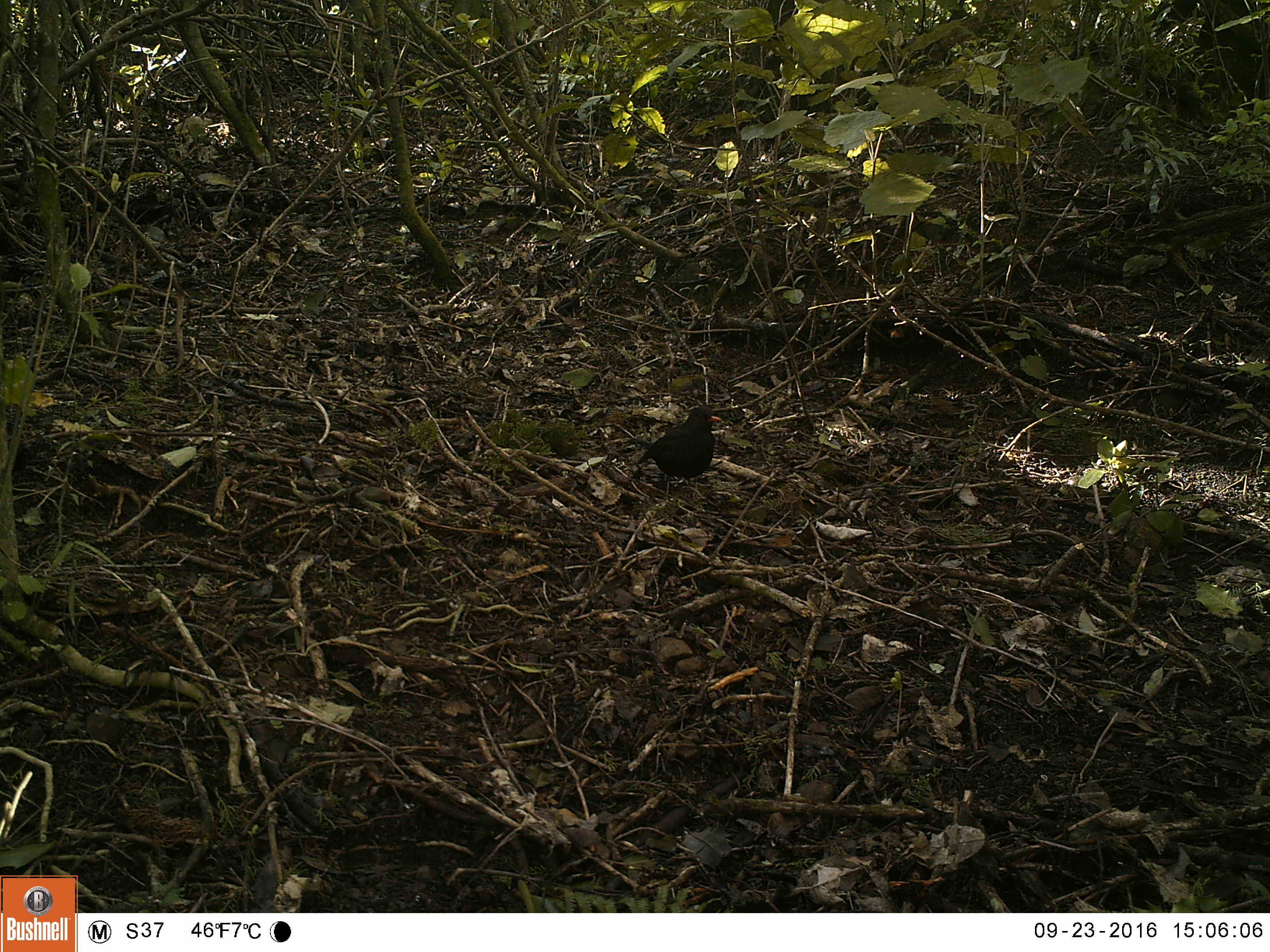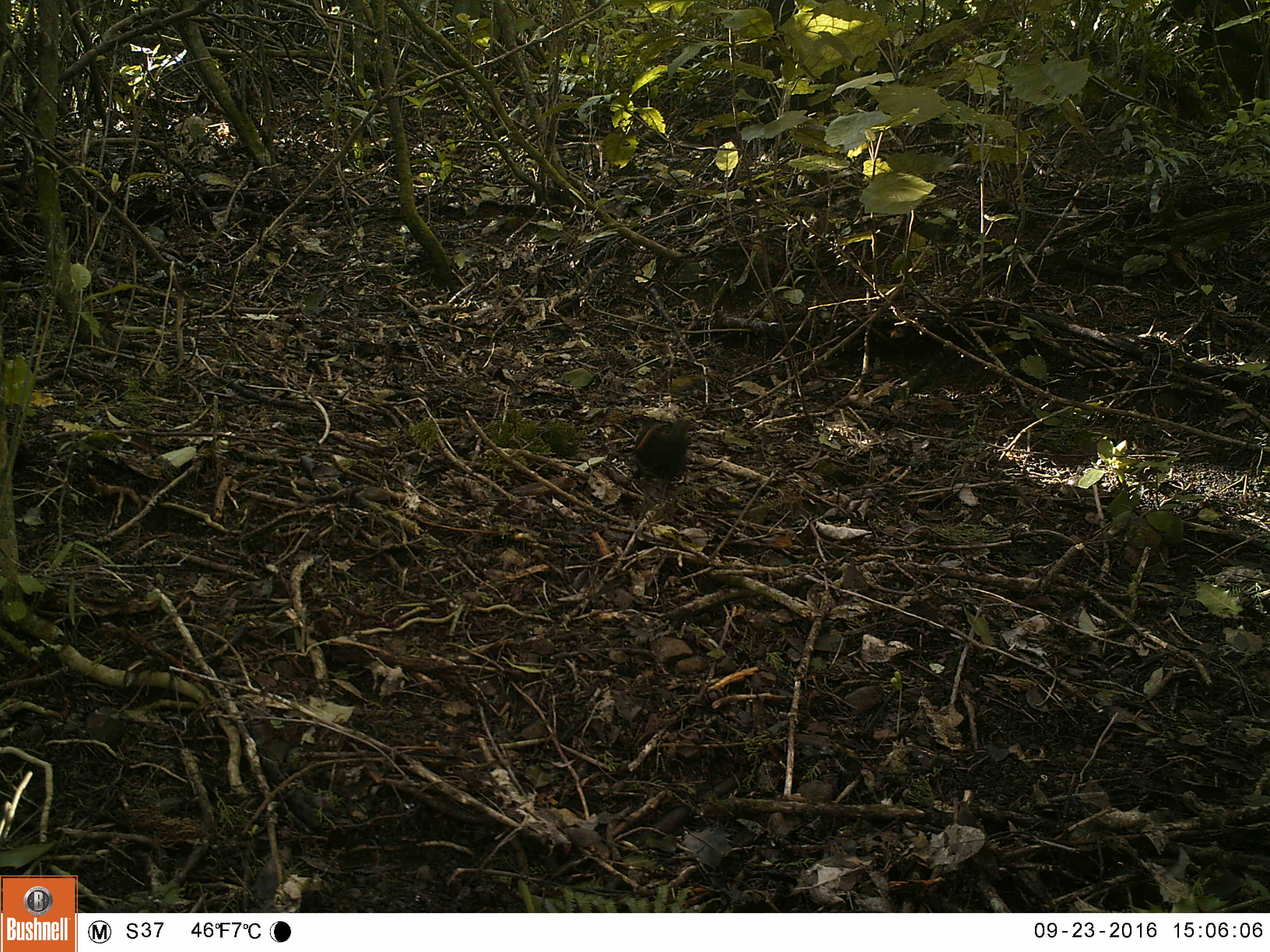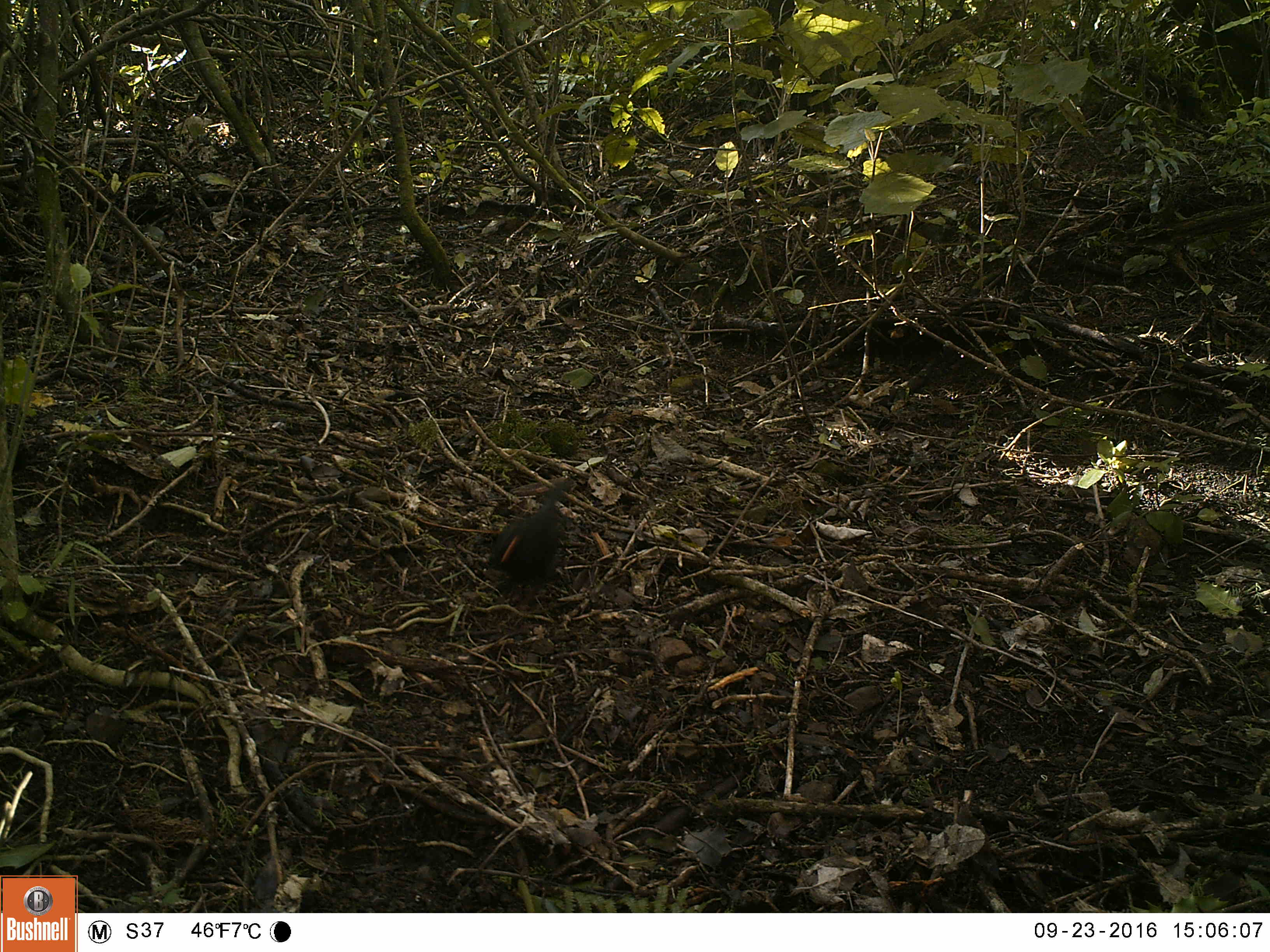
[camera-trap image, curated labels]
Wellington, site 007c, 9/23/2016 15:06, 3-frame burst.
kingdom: Animalia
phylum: Chordata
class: Aves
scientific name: Aves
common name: bird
Bird (Aves).